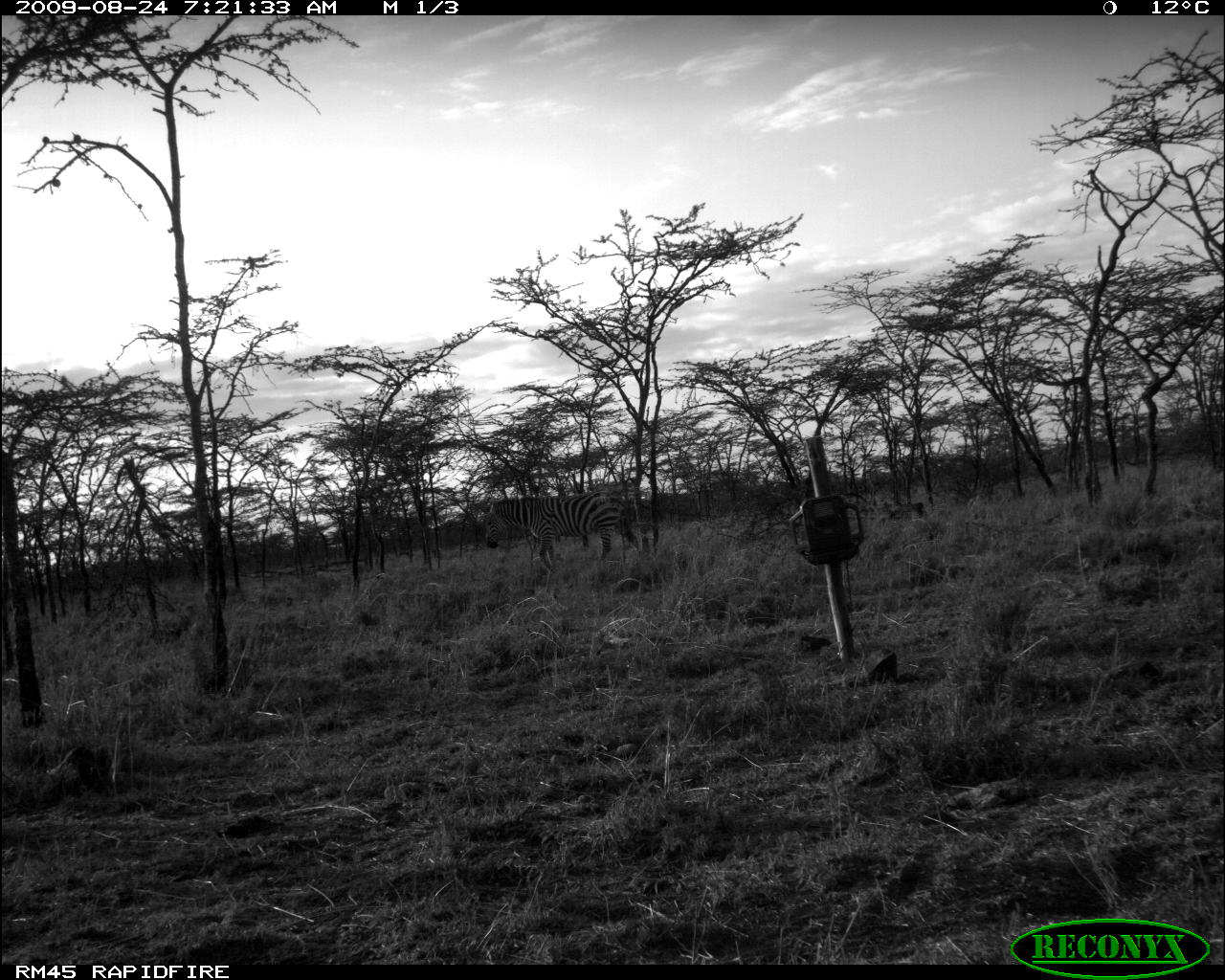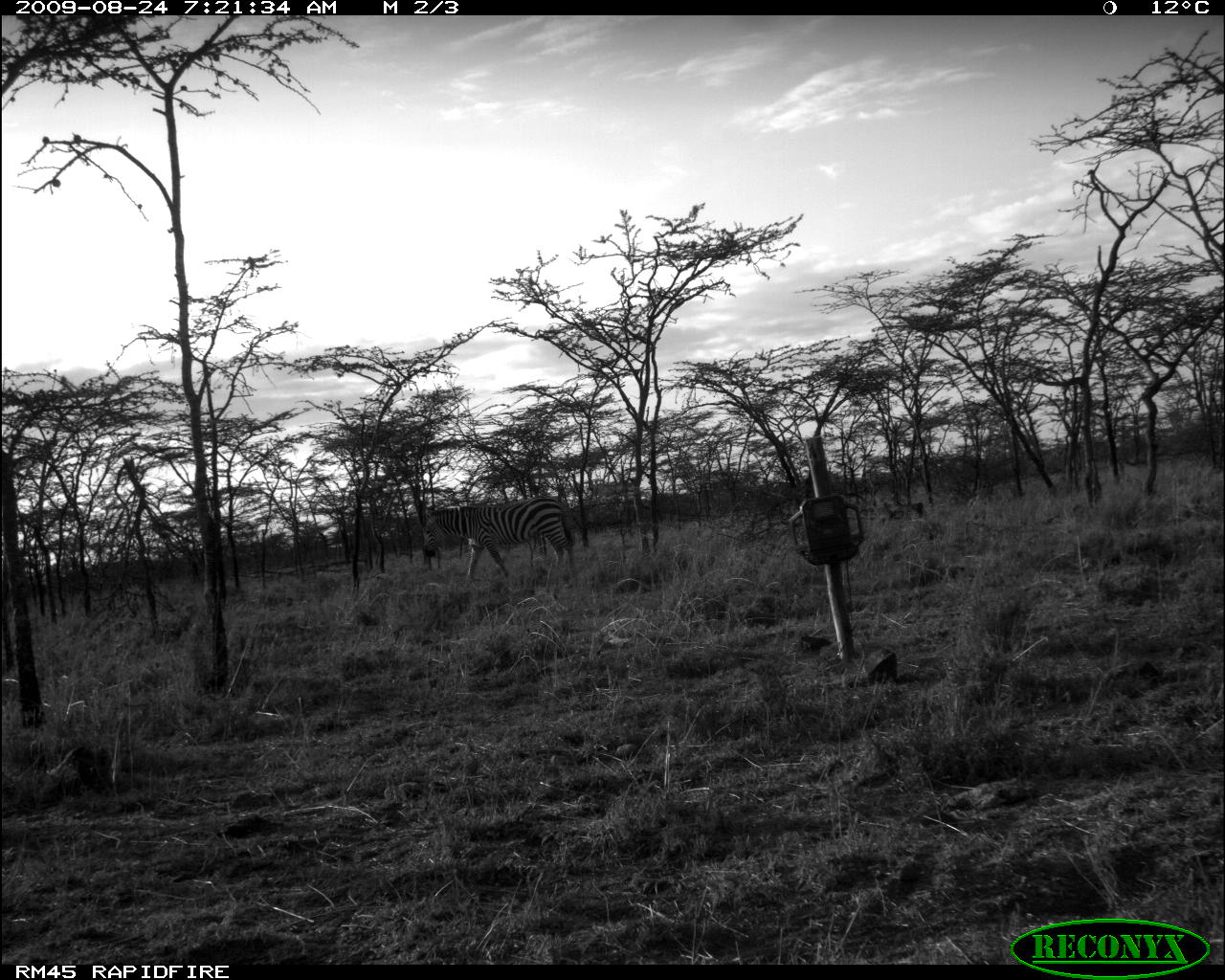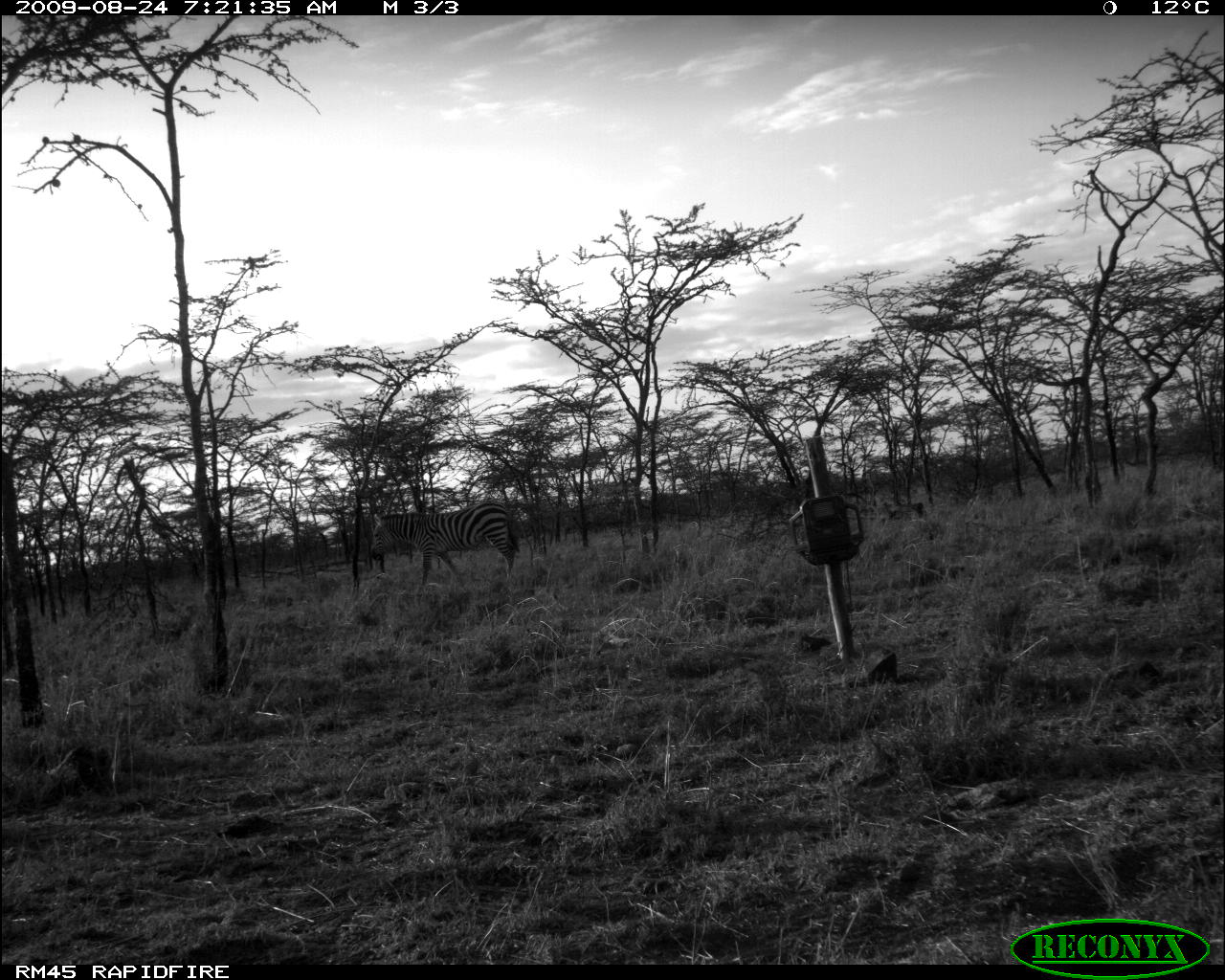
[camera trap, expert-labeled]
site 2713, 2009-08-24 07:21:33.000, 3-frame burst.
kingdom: Animalia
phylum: Chordata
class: Mammalia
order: Perissodactyla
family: Equidae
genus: Equus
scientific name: Equus quagga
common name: plains zebra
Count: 1.